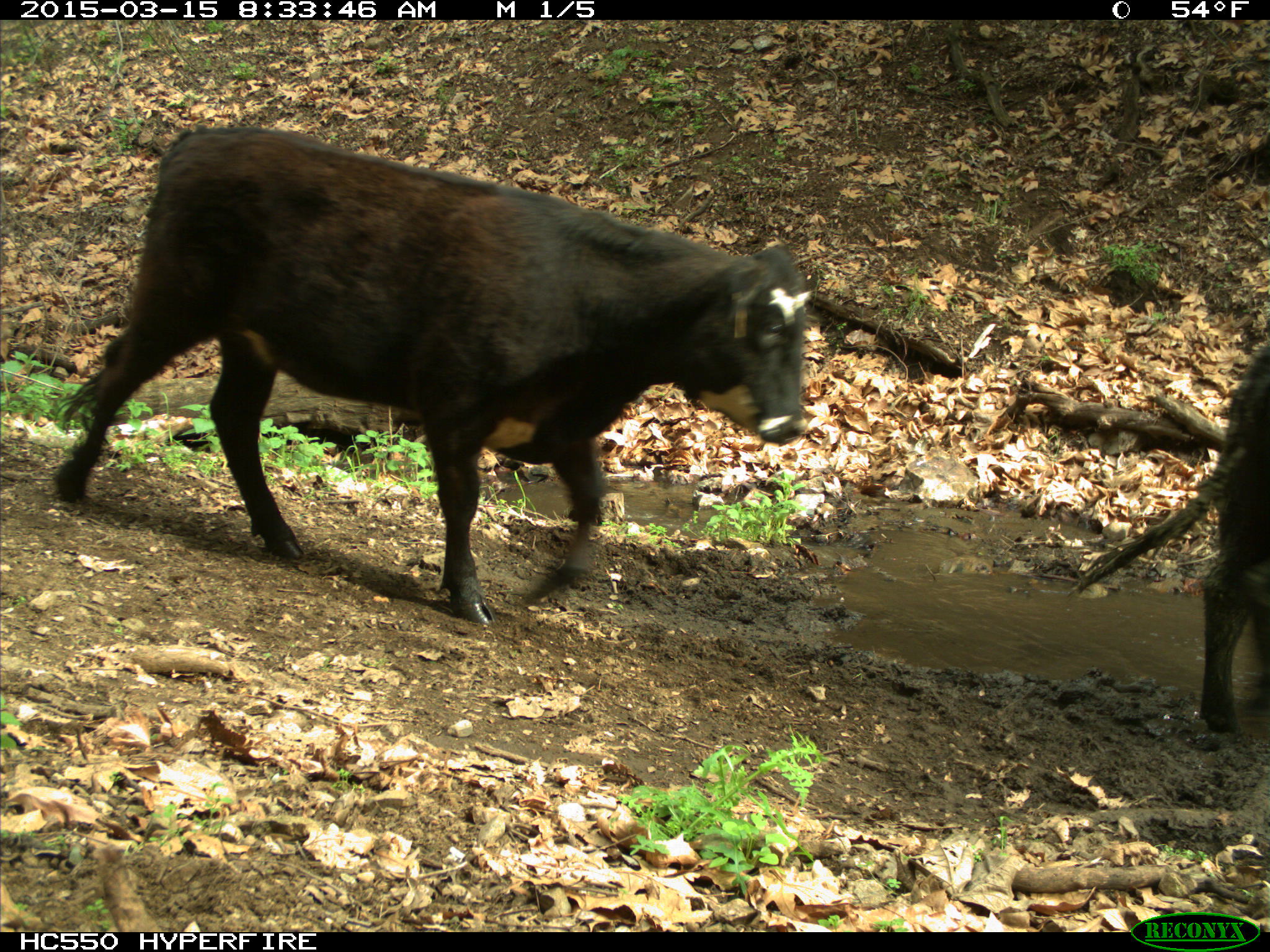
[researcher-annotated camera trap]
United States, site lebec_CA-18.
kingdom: Animalia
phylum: Chordata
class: Mammalia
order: Artiodactyla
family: Bovidae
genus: Bos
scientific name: Bos taurus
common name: domestic cow